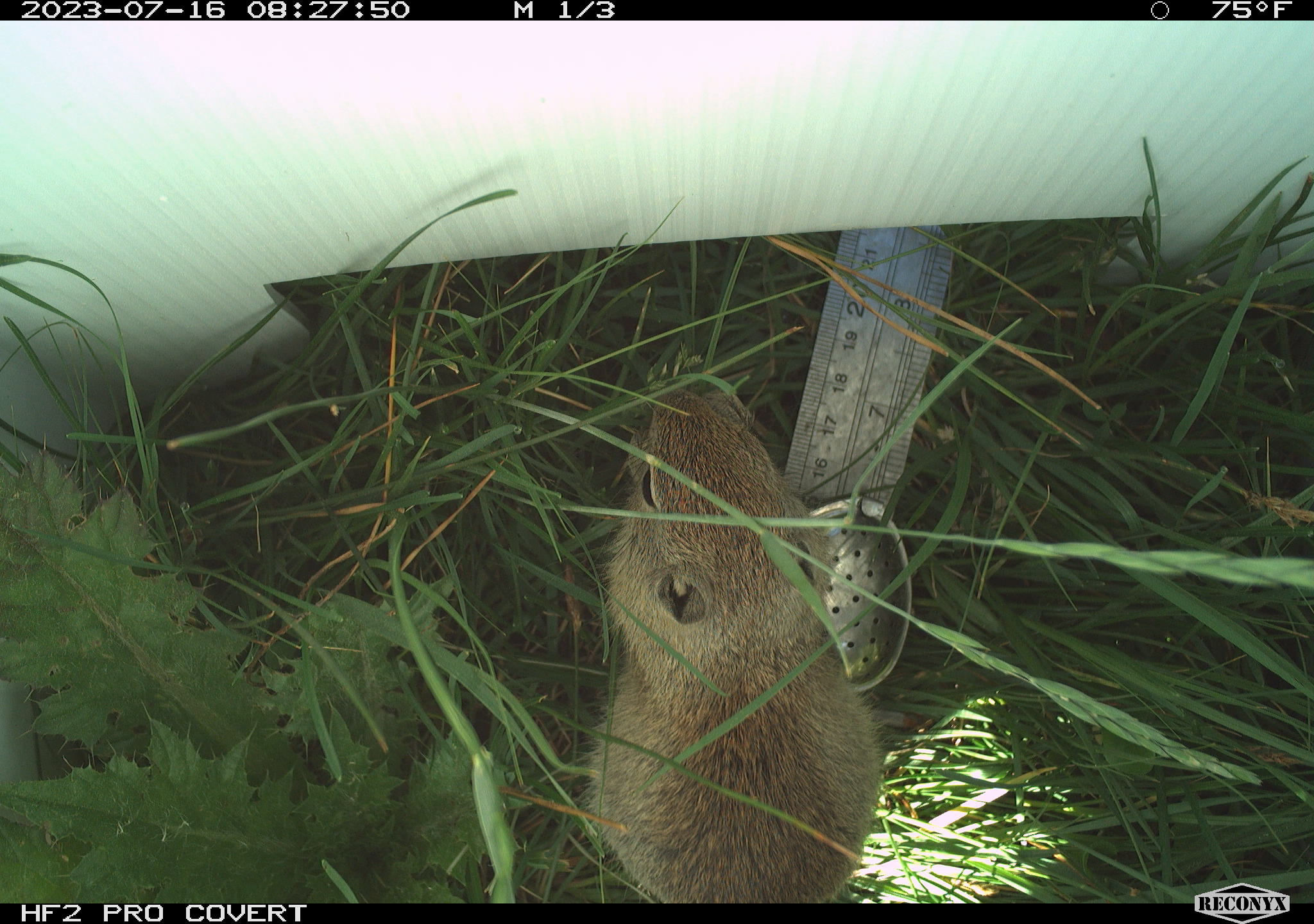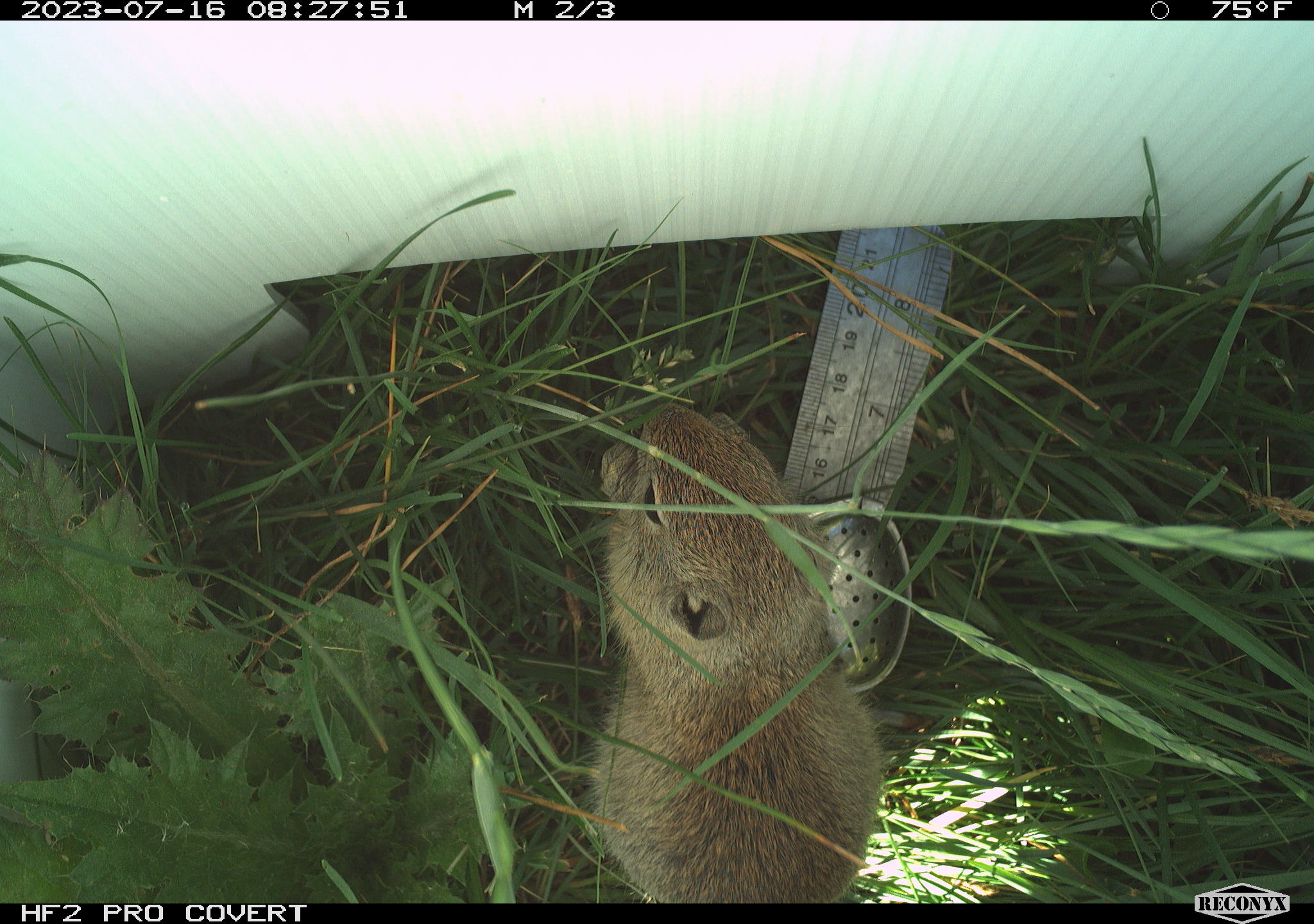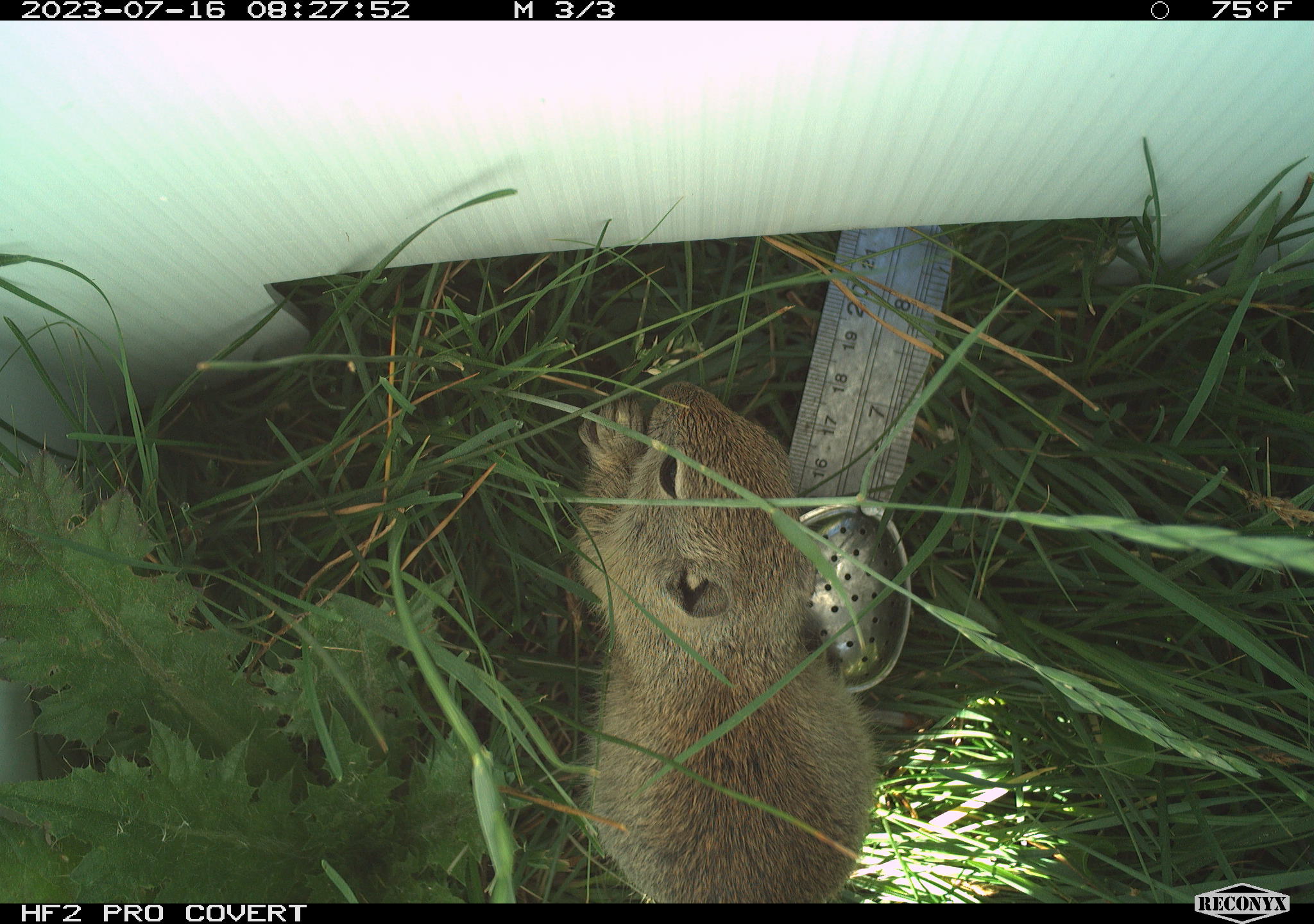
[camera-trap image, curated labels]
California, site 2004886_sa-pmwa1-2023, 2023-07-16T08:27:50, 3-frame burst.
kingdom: Animalia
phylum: Chordata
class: Mammalia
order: Rodentia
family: Sciuridae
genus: Urocitellus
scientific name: Urocitellus beldingi beldingi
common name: belding's ground squirrel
Belding's ground squirrel (Urocitellus beldingi beldingi).